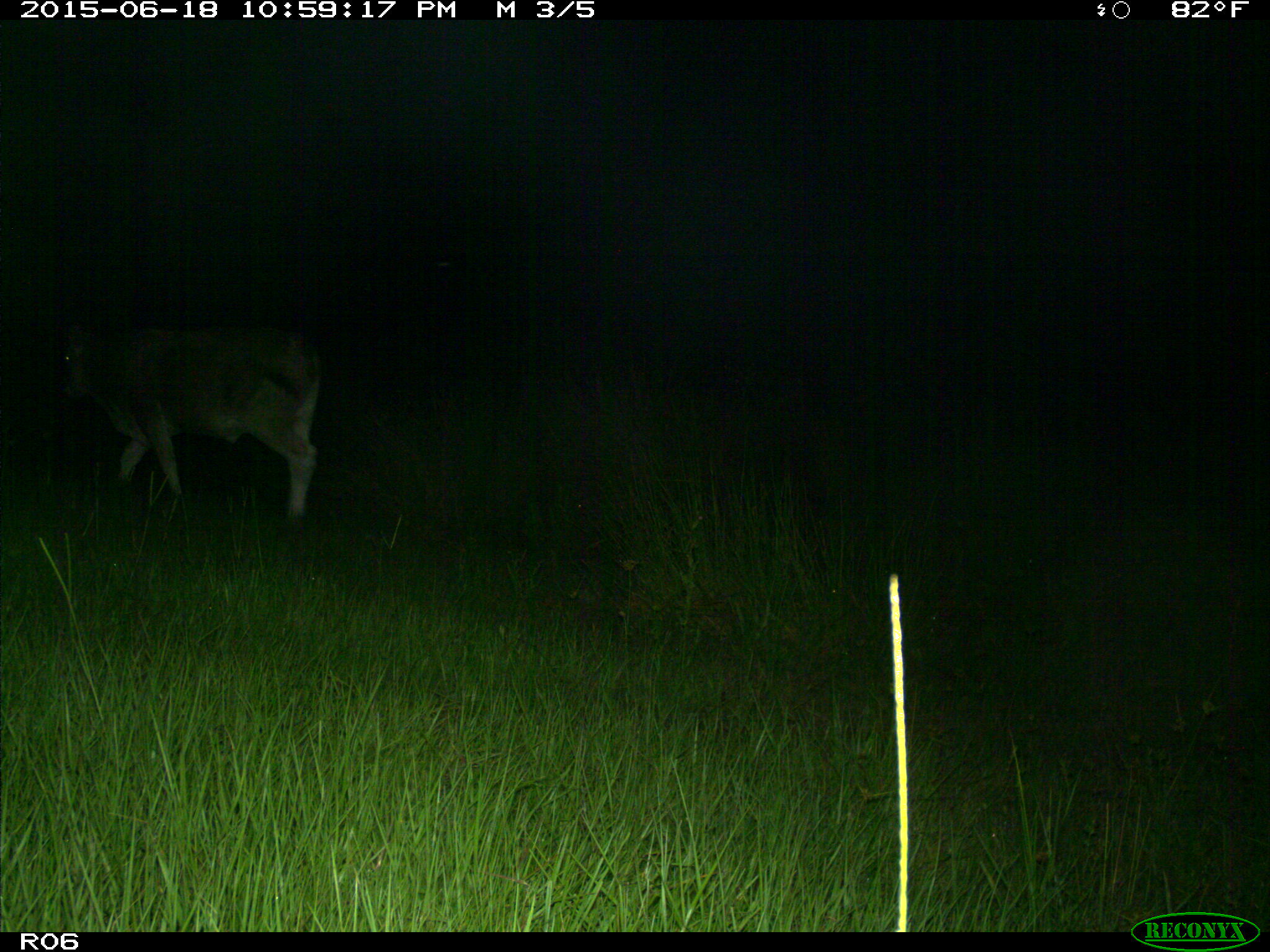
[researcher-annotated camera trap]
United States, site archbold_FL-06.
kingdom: Animalia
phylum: Chordata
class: Mammalia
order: Artiodactyla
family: Bovidae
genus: Bos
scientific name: Bos taurus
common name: domestic cow